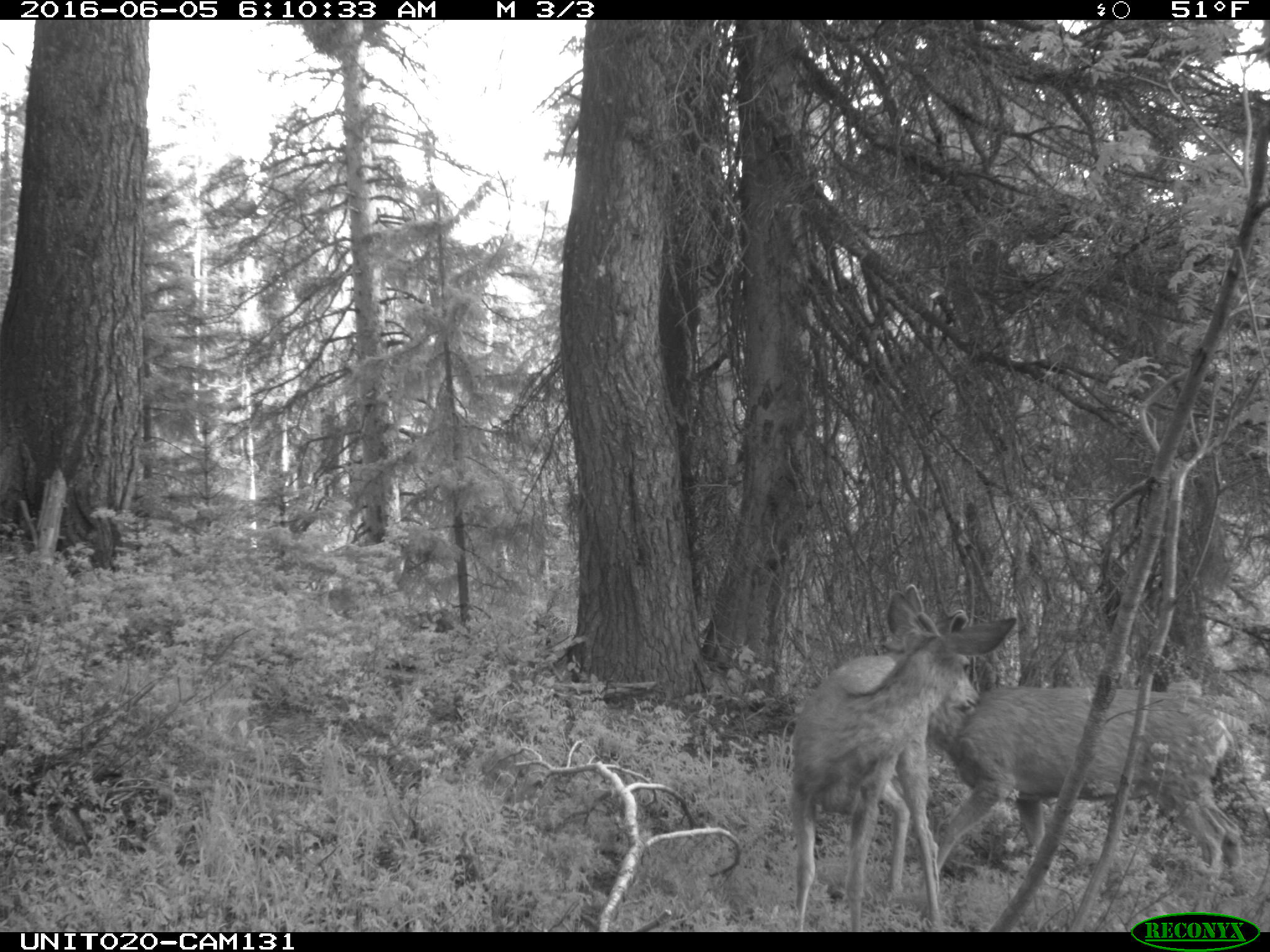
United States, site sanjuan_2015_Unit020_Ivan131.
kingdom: Animalia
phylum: Chordata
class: Mammalia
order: Artiodactyla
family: Cervidae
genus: Odocoileus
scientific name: Odocoileus hemionus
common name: mule deer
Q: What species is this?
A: Odocoileus hemionus (mule deer).